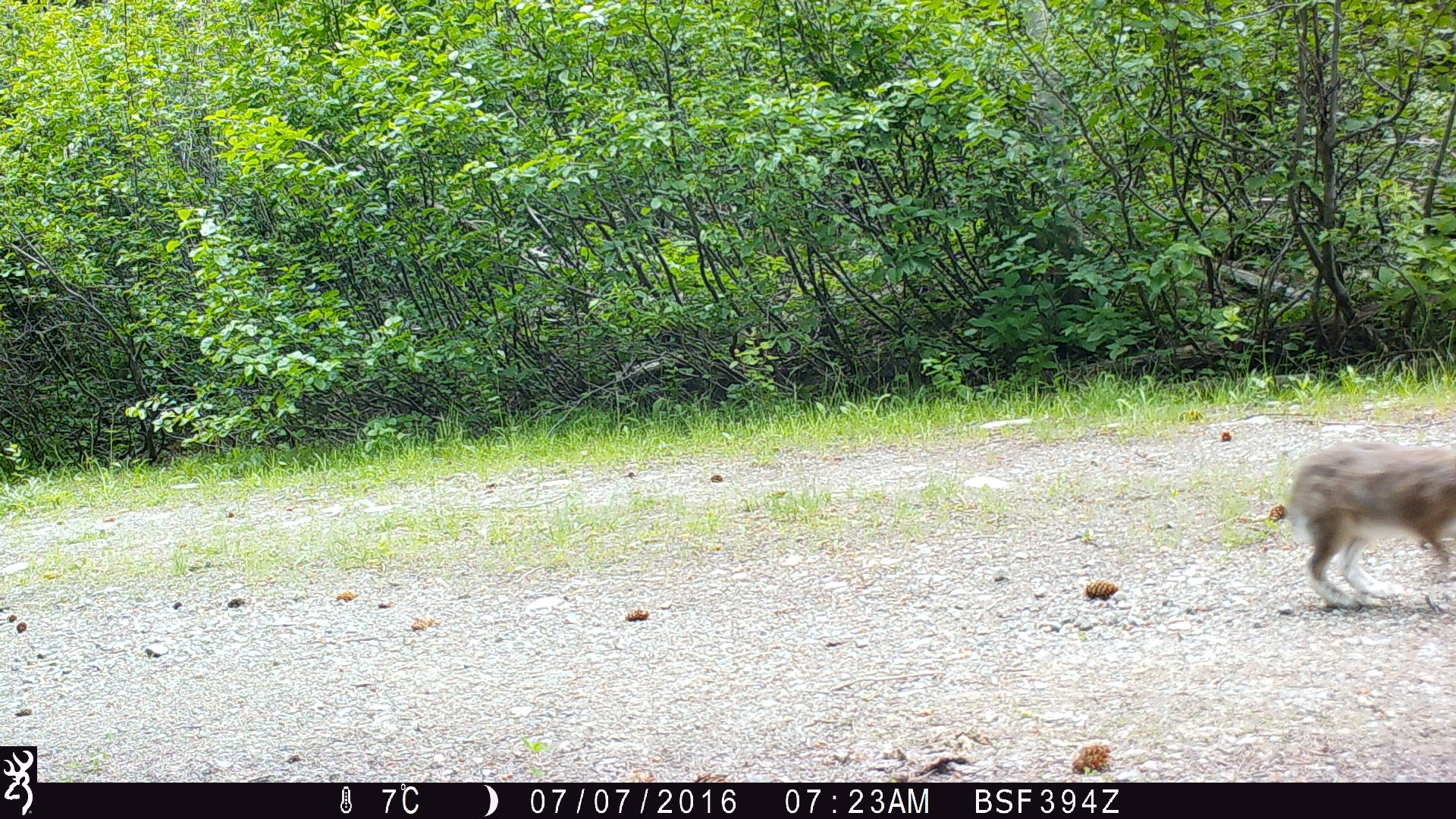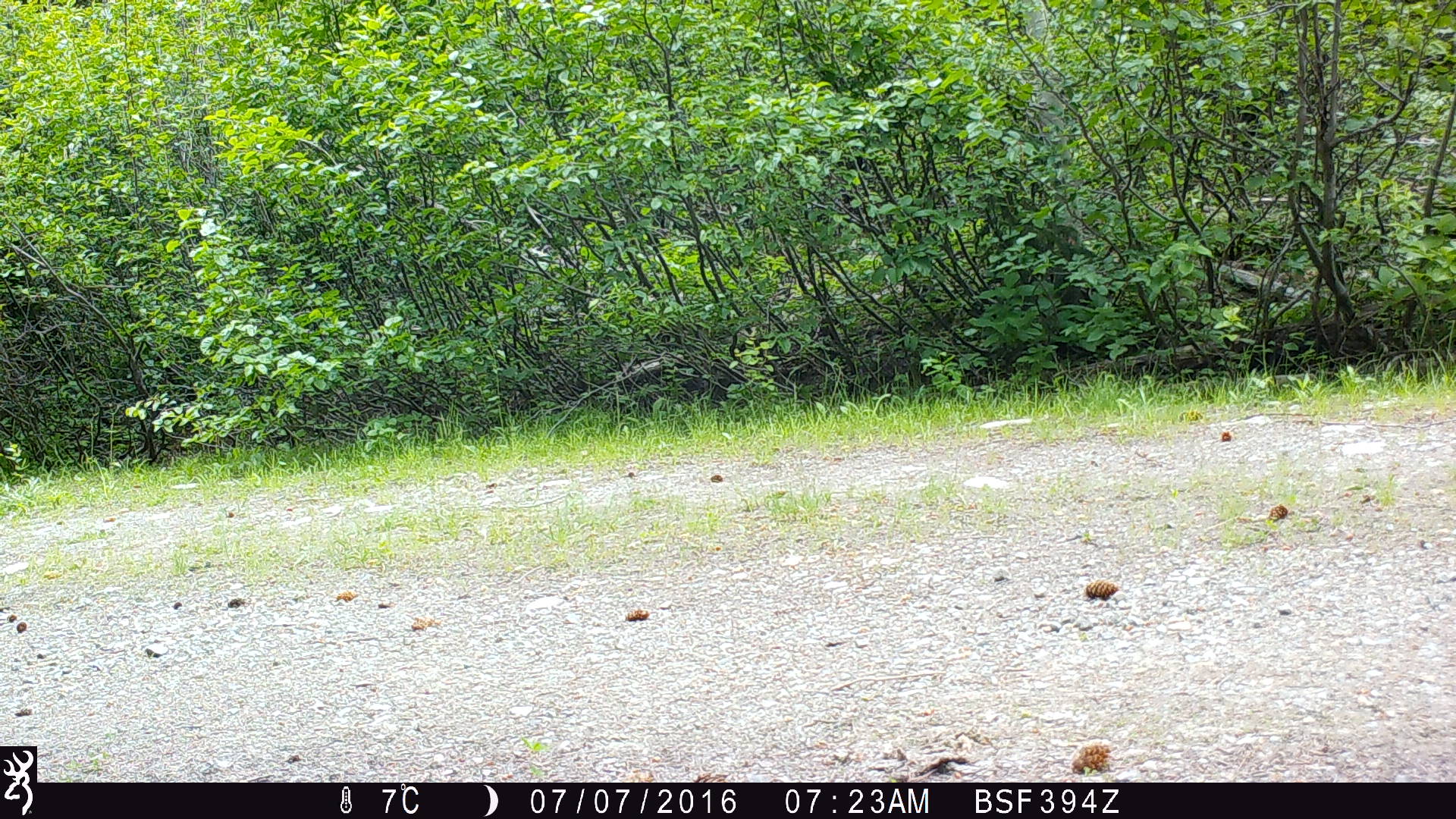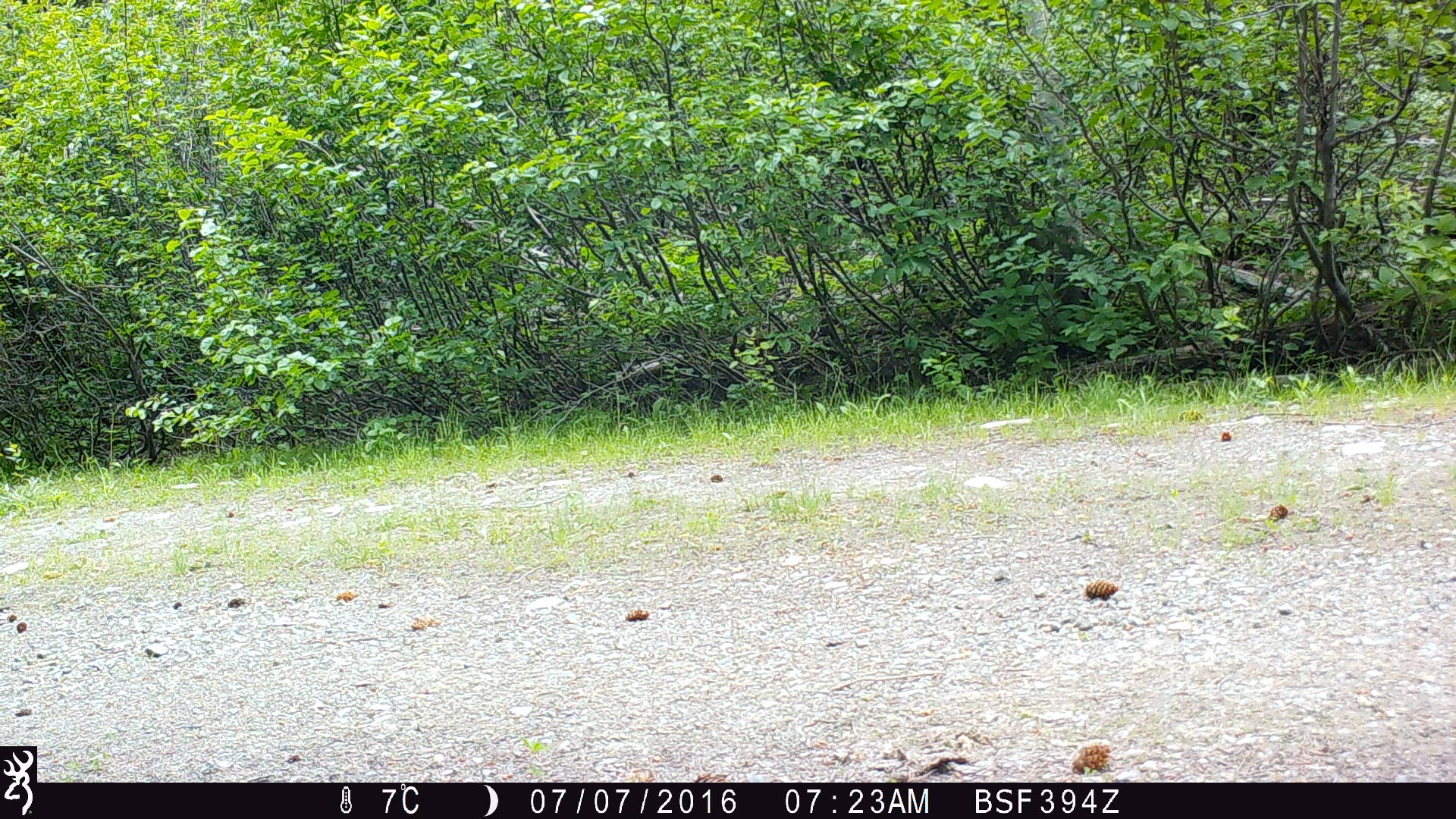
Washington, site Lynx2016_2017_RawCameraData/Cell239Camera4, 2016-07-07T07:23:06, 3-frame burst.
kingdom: Animalia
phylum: Chordata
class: Mammalia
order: Lagomorpha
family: Leporidae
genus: Lepus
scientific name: Lepus americanus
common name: snowshoe hare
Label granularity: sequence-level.